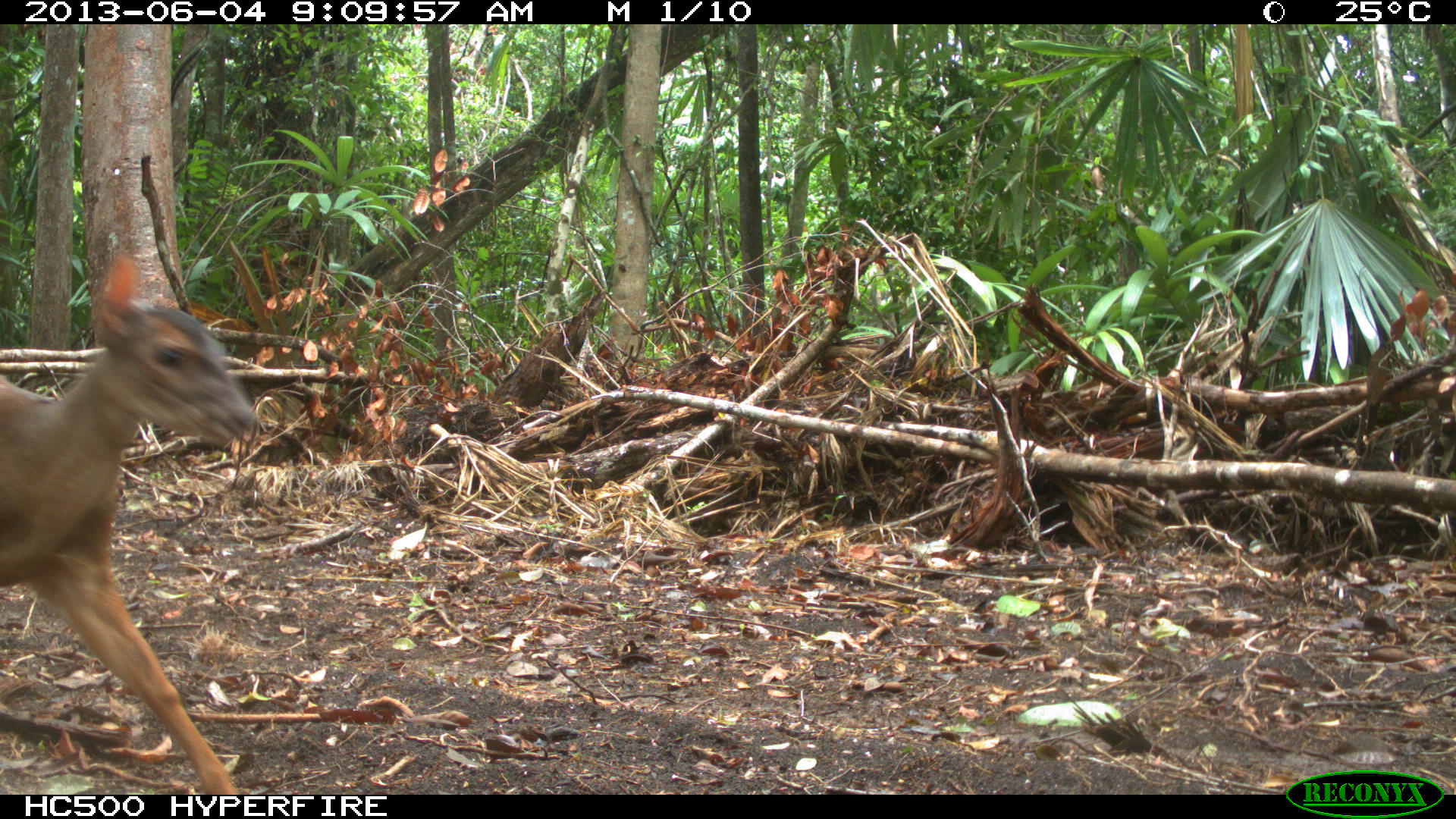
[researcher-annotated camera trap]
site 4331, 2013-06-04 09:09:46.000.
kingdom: Animalia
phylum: Chordata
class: Mammalia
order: Artiodactyla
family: Cervidae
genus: Mazama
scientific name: Mazama temama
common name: central american red brocket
Mazama temama (central american red brocket), count 1, sex female.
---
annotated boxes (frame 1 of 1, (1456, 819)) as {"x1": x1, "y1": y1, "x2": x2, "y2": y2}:
mazama temama: {"x1": 0, "y1": 293, "x2": 256, "y2": 794}